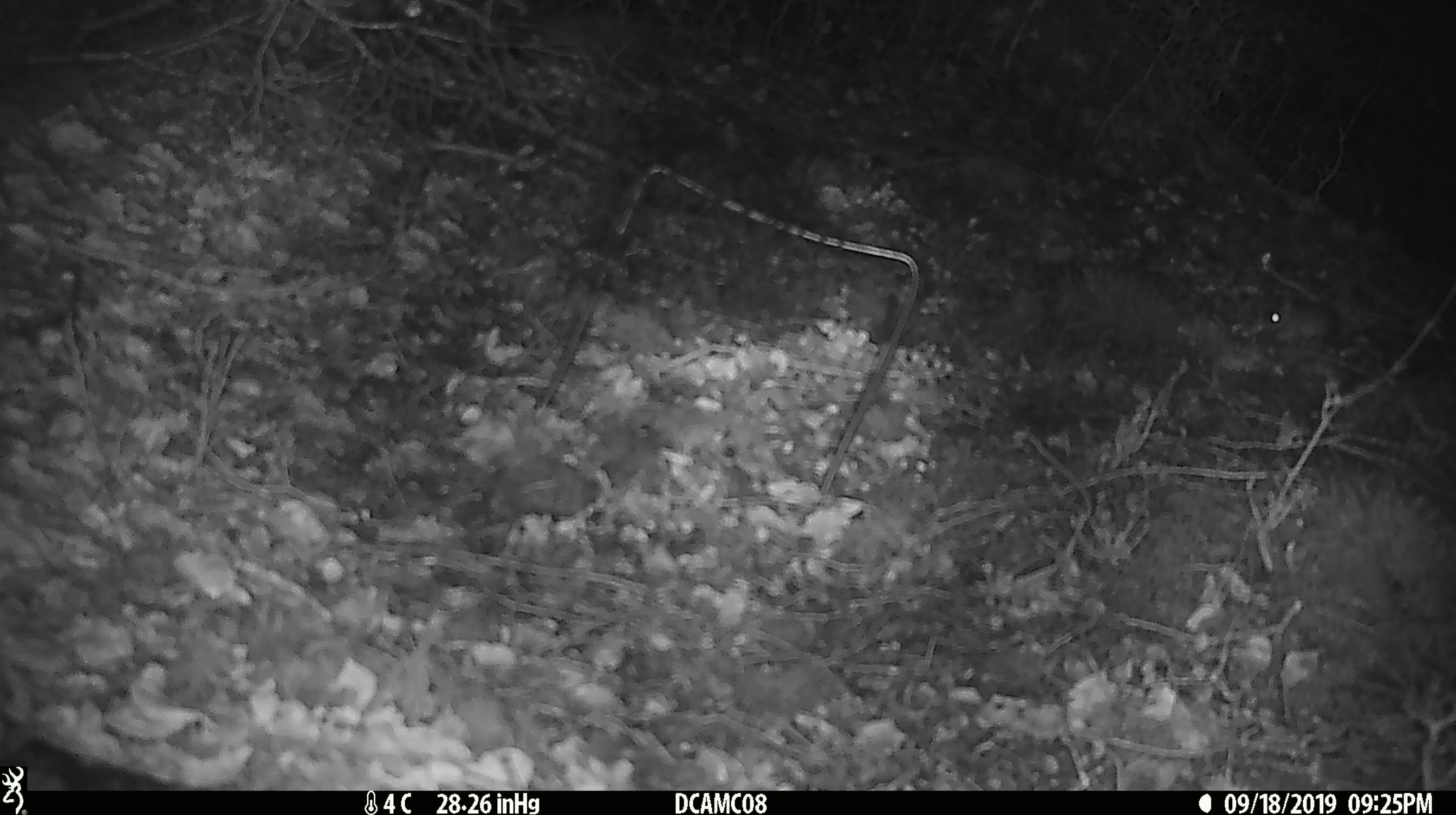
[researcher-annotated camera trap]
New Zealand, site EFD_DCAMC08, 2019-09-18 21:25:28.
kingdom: Animalia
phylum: Chordata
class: Mammalia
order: Rodentia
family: Muridae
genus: Mus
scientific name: Mus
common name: mouse